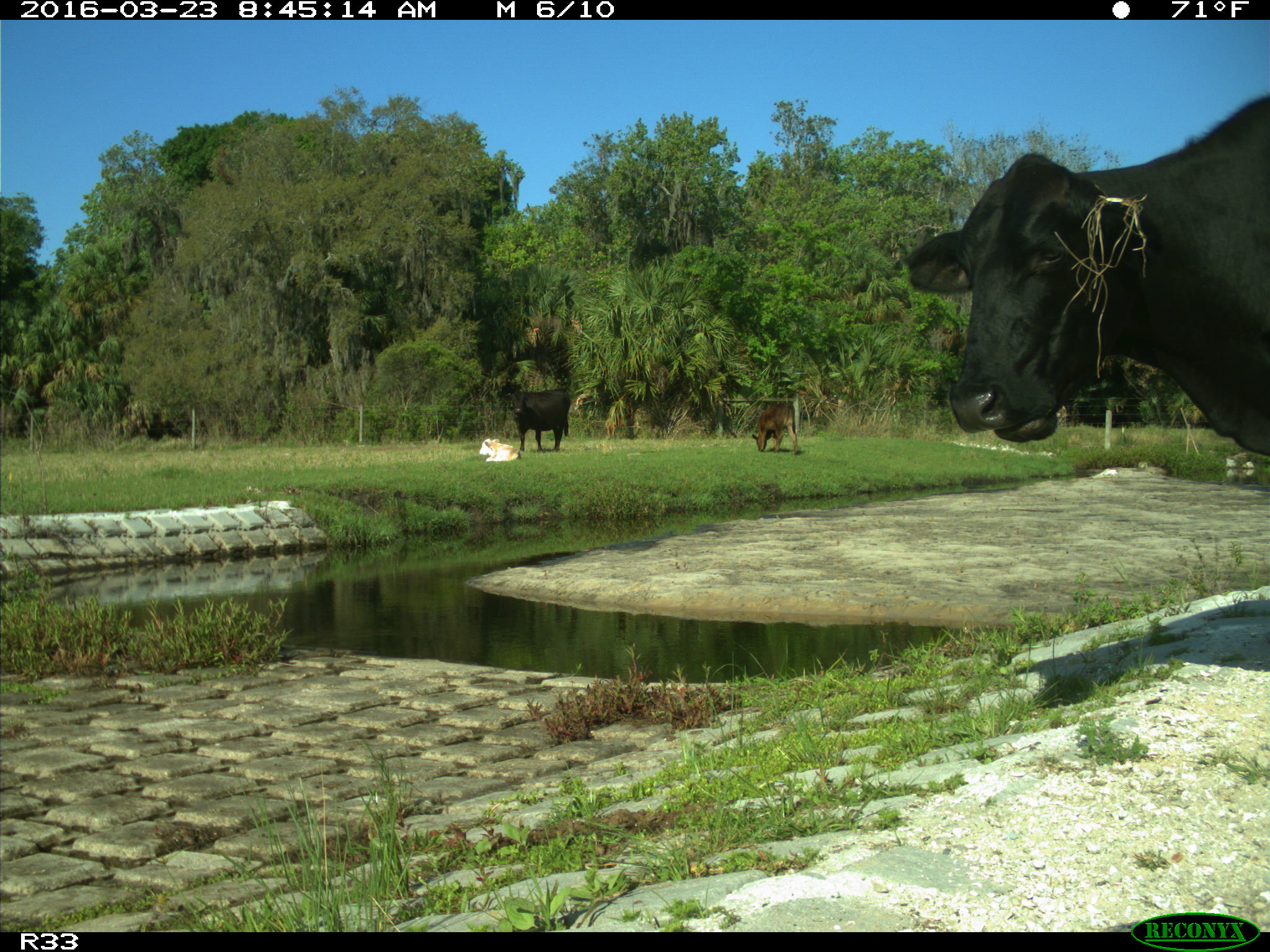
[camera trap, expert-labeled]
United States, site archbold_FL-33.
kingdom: Animalia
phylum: Chordata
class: Mammalia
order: Artiodactyla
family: Bovidae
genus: Bos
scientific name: Bos taurus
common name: domestic cow